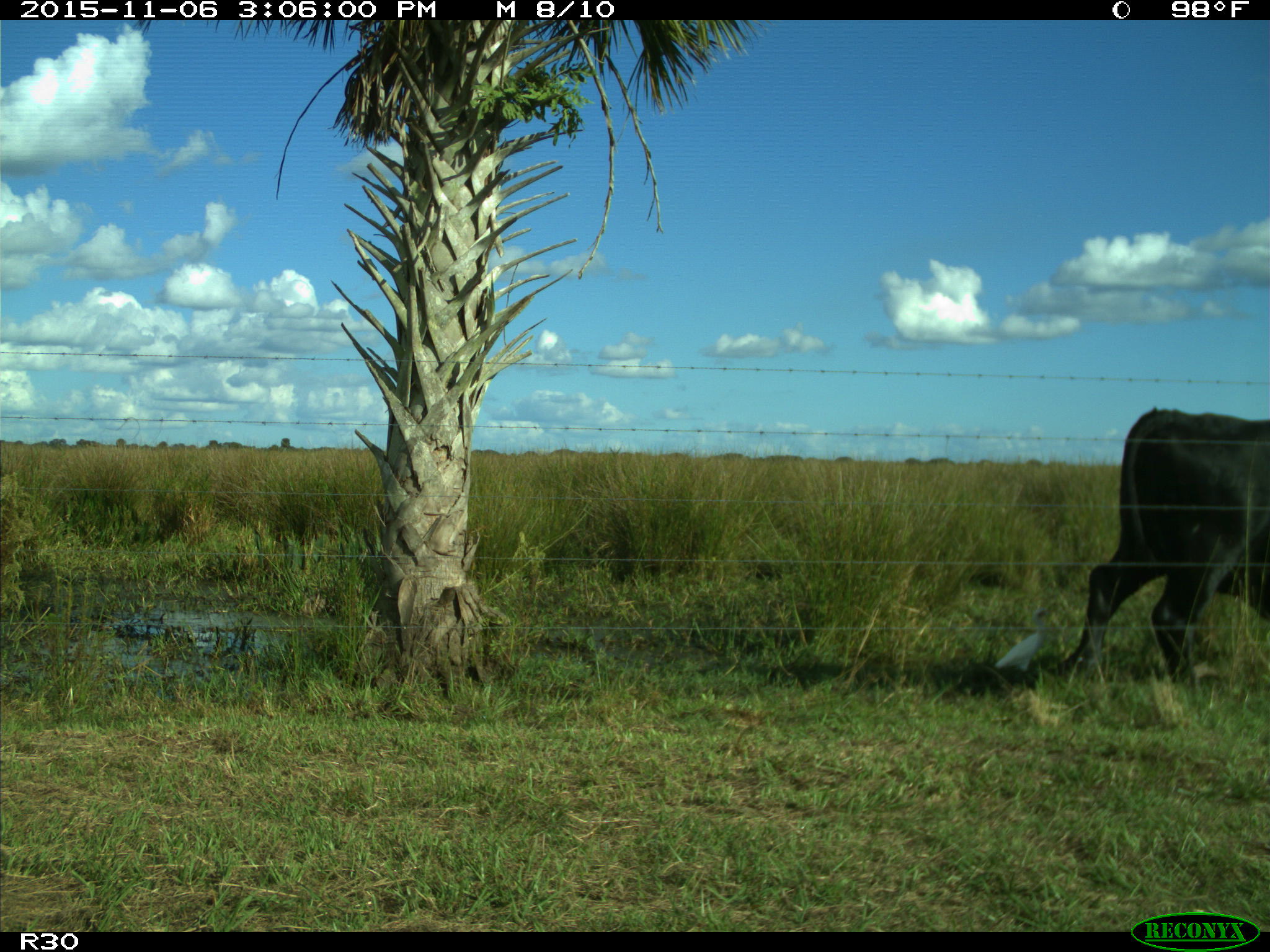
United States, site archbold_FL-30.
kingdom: Animalia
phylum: Chordata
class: Mammalia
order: Artiodactyla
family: Bovidae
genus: Bos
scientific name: Bos taurus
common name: domestic cow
Bos taurus (domestic cow).